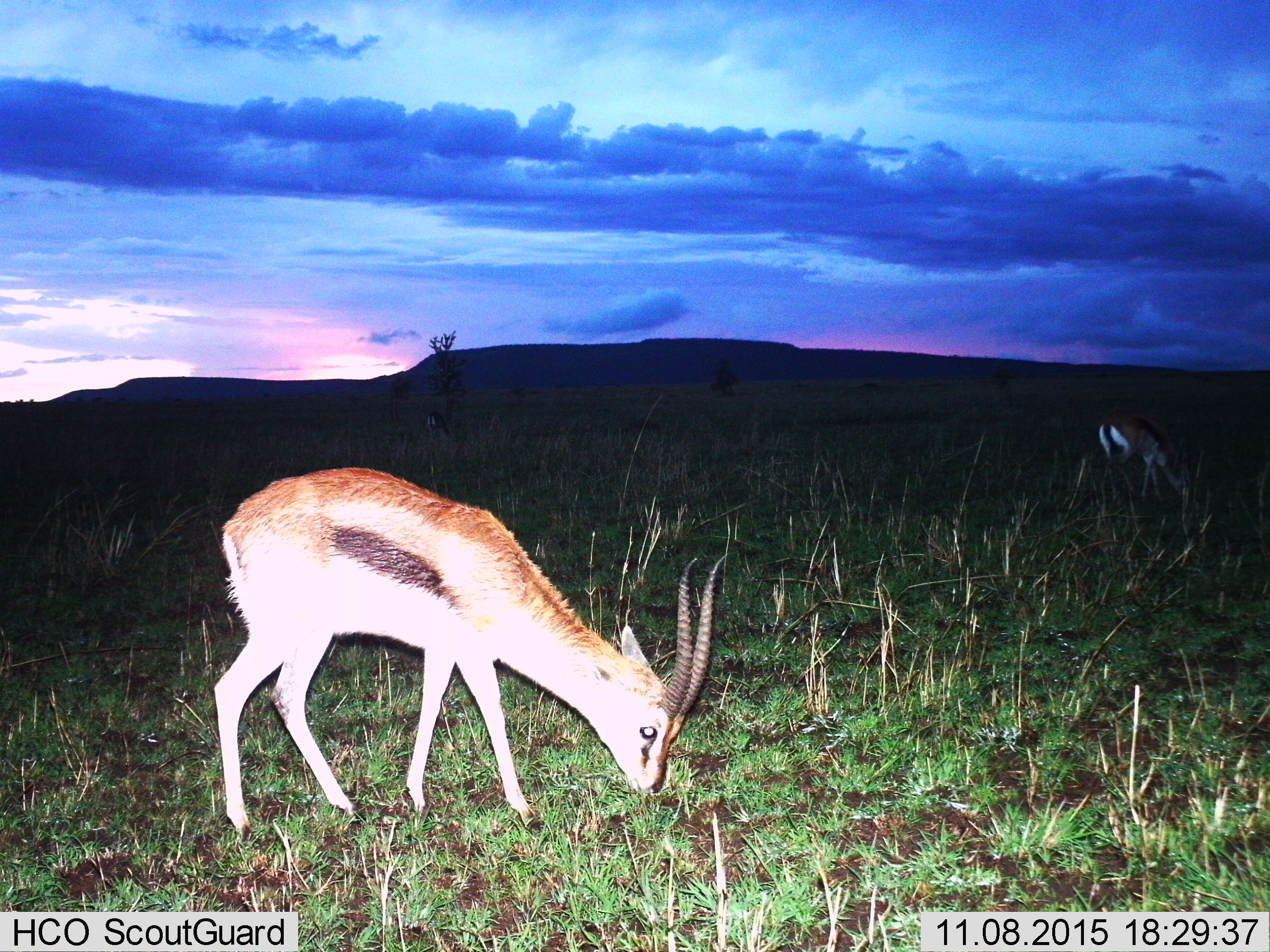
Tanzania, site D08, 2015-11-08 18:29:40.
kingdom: Animalia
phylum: Chordata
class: Mammalia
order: Artiodactyla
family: Bovidae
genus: Eudorcas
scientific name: Eudorcas thomsonii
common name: thomson's gazelle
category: gazellethomsons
Gazellethomsons (thomson's gazelle) (Eudorcas thomsonii), count 2. Behavior (volunteer vote fractions): standing 24%, resting 0%, moving 0%, interacting 0%. Young present (vote fraction): 0%. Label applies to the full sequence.